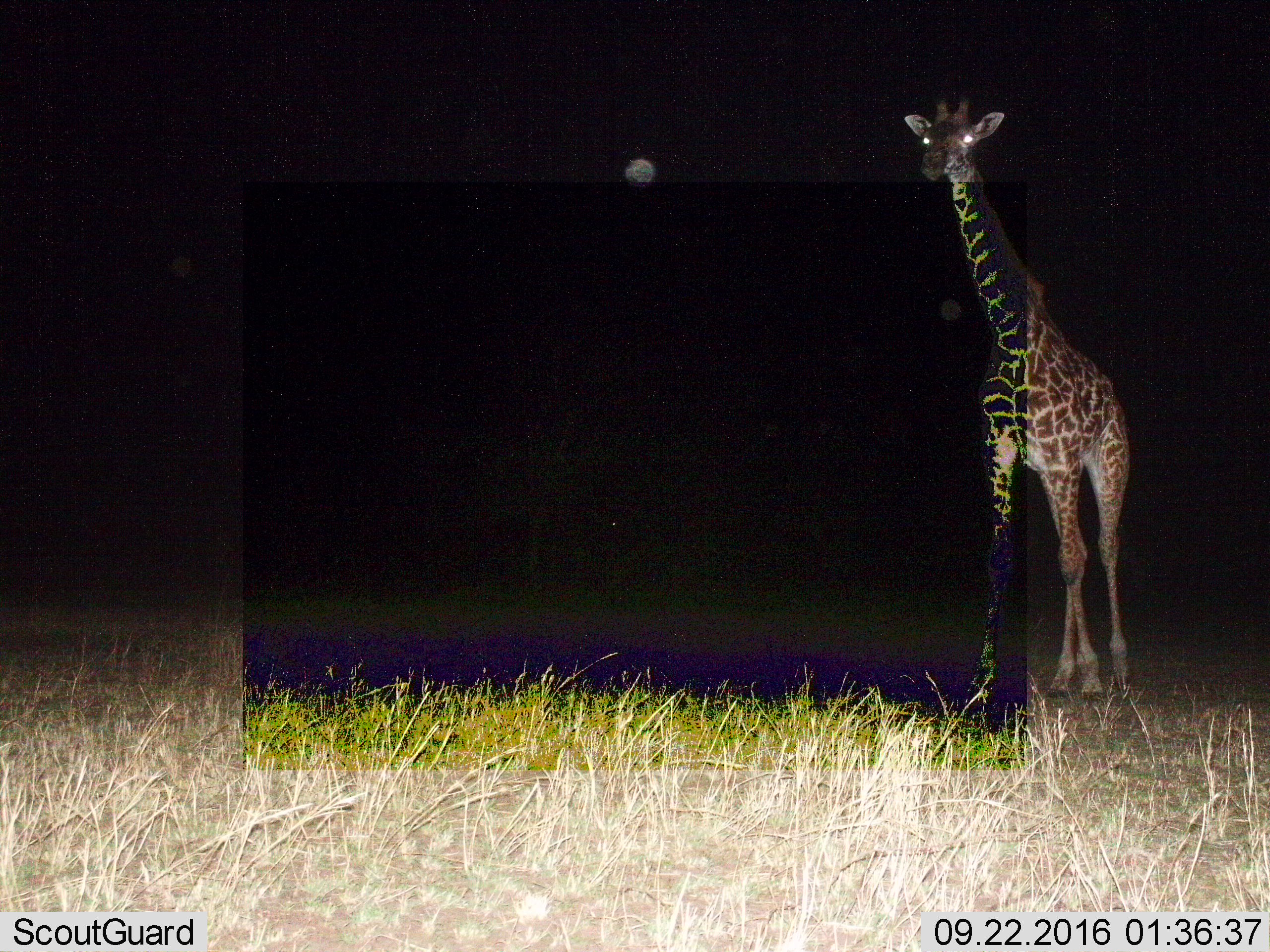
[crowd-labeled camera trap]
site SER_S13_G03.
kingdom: Animalia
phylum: Chordata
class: Mammalia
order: Artiodactyla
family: Giraffidae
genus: Giraffa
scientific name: Giraffa camelopardalis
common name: giraffe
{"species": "giraffe (Giraffa camelopardalis)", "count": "1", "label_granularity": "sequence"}